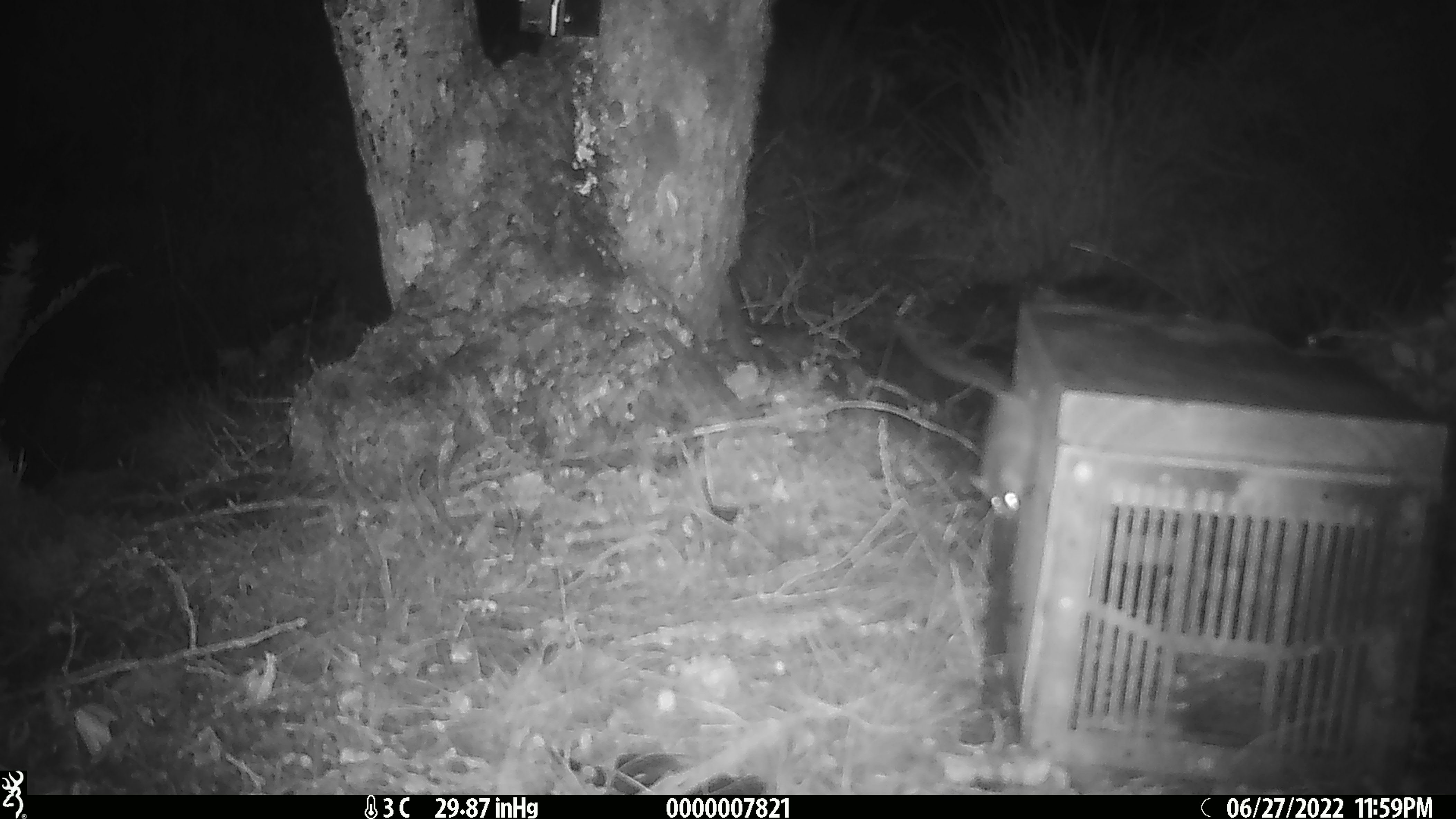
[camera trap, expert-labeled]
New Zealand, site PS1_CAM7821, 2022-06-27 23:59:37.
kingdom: Animalia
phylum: Chordata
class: Mammalia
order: Rodentia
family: Muridae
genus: Mus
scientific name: Mus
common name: mouse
Mouse (Mus).